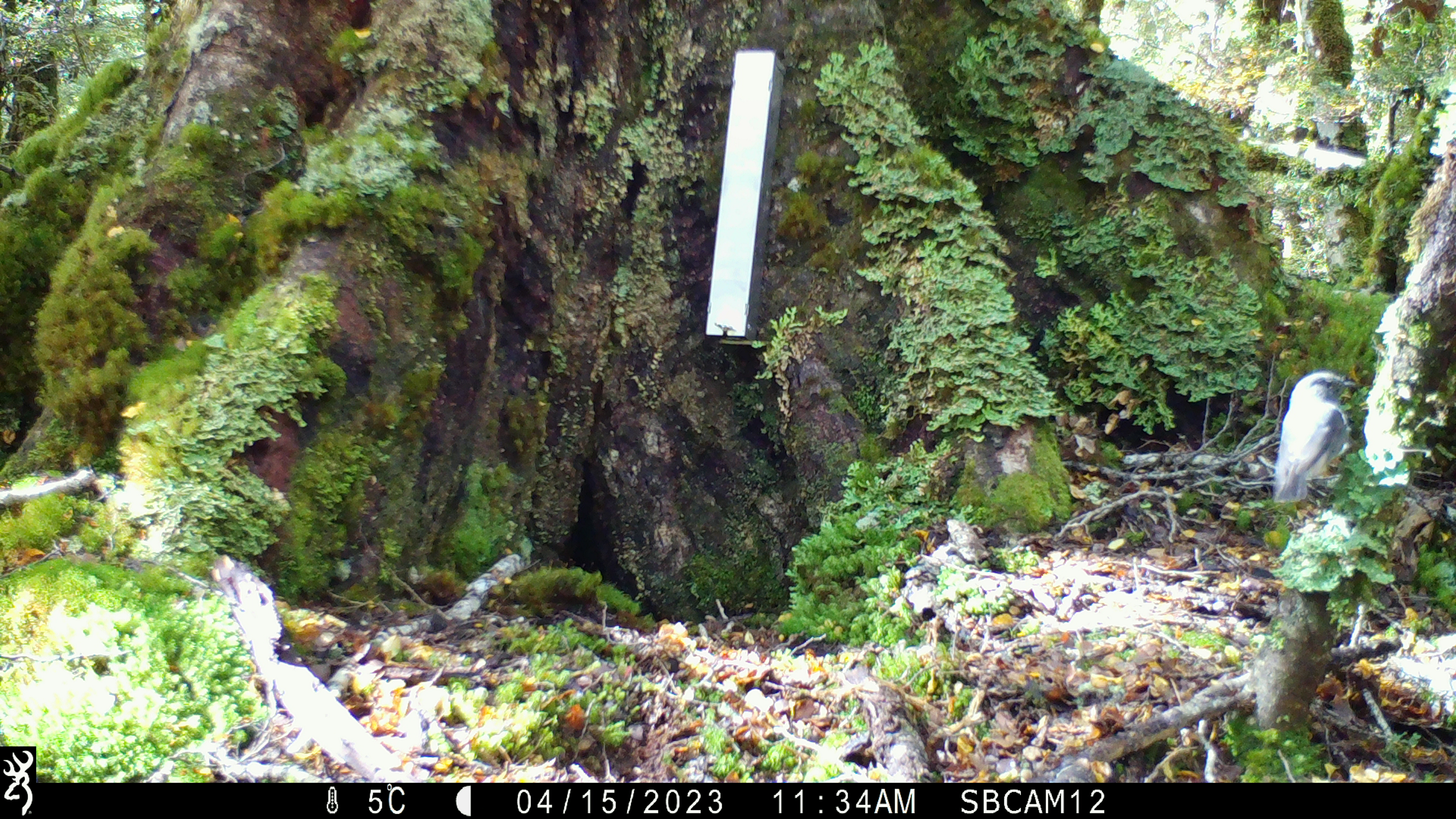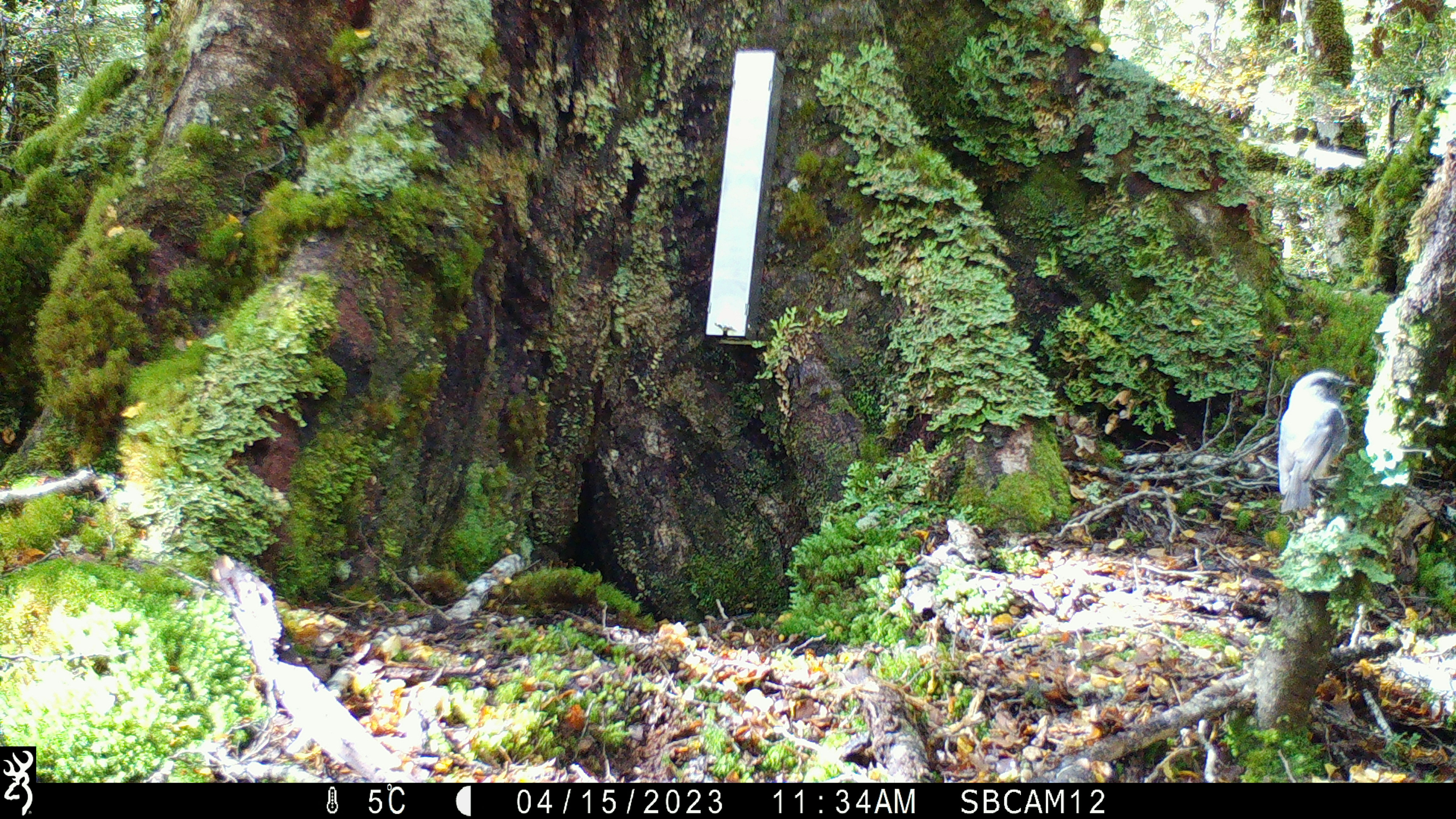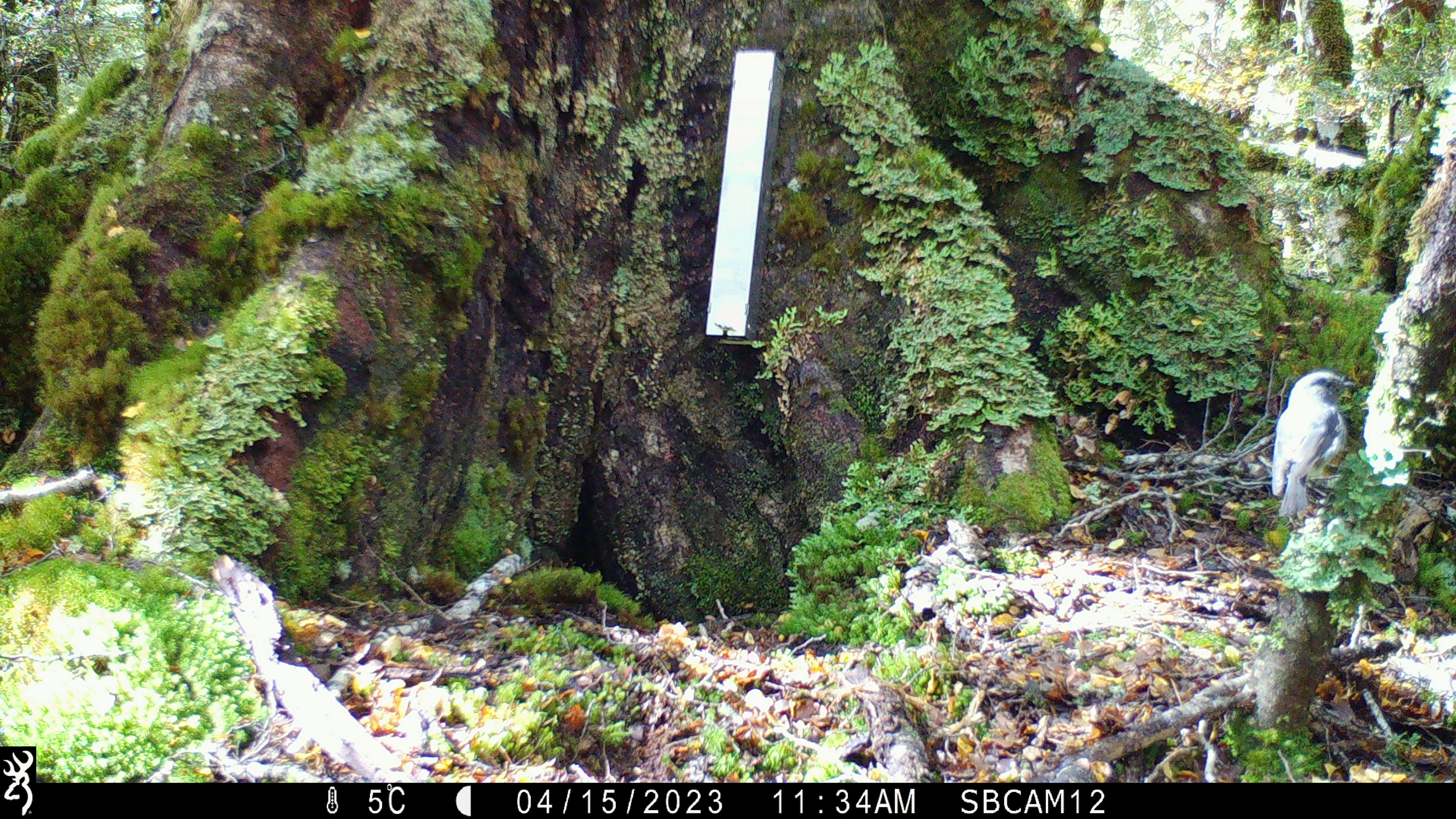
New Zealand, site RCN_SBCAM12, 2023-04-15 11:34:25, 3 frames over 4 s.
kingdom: Animalia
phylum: Chordata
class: Aves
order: Passeriformes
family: Petroicidae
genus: Petroica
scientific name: Petroica australis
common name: new zealand robin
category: robin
Robin (new zealand robin) (Petroica australis).